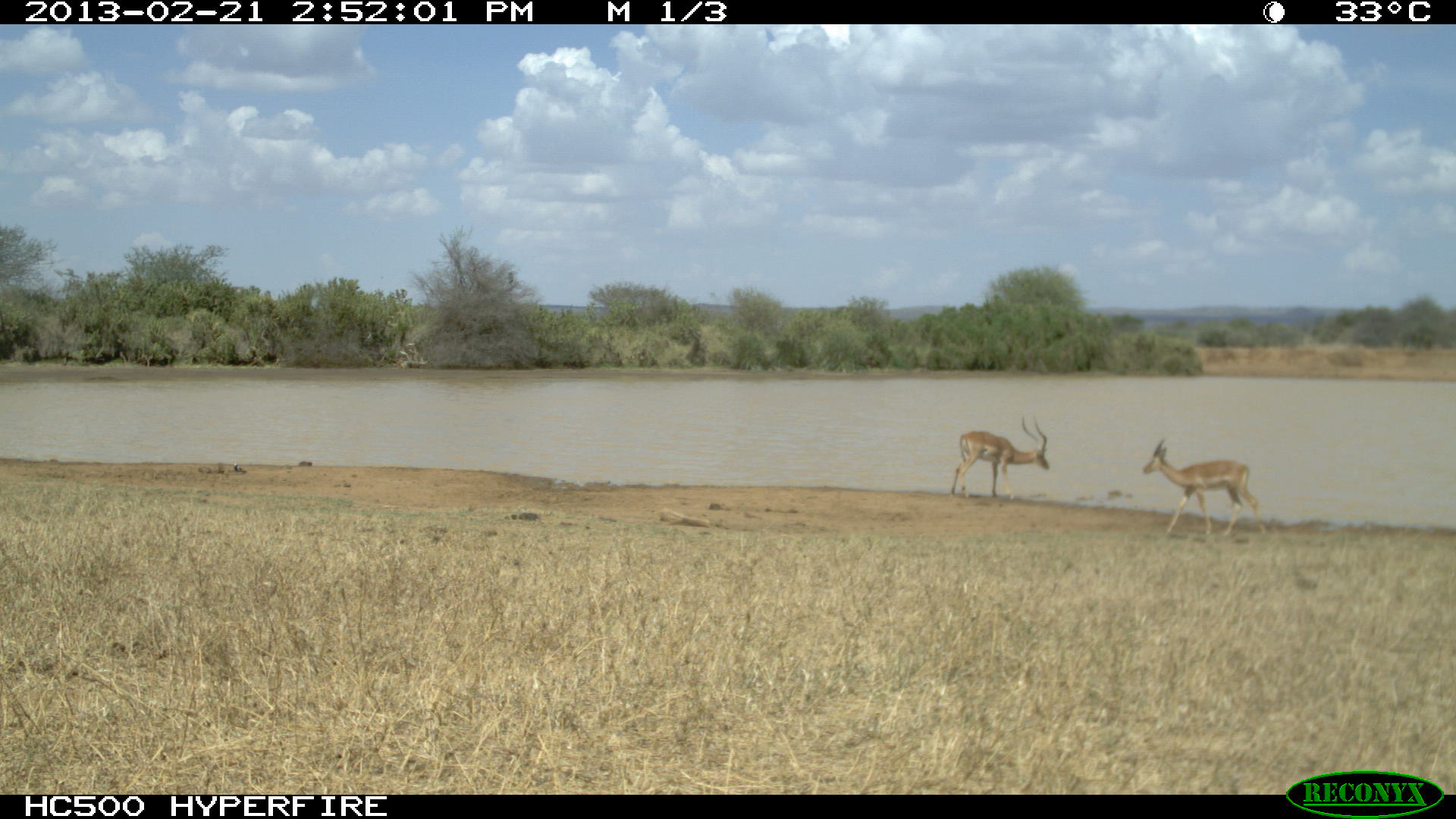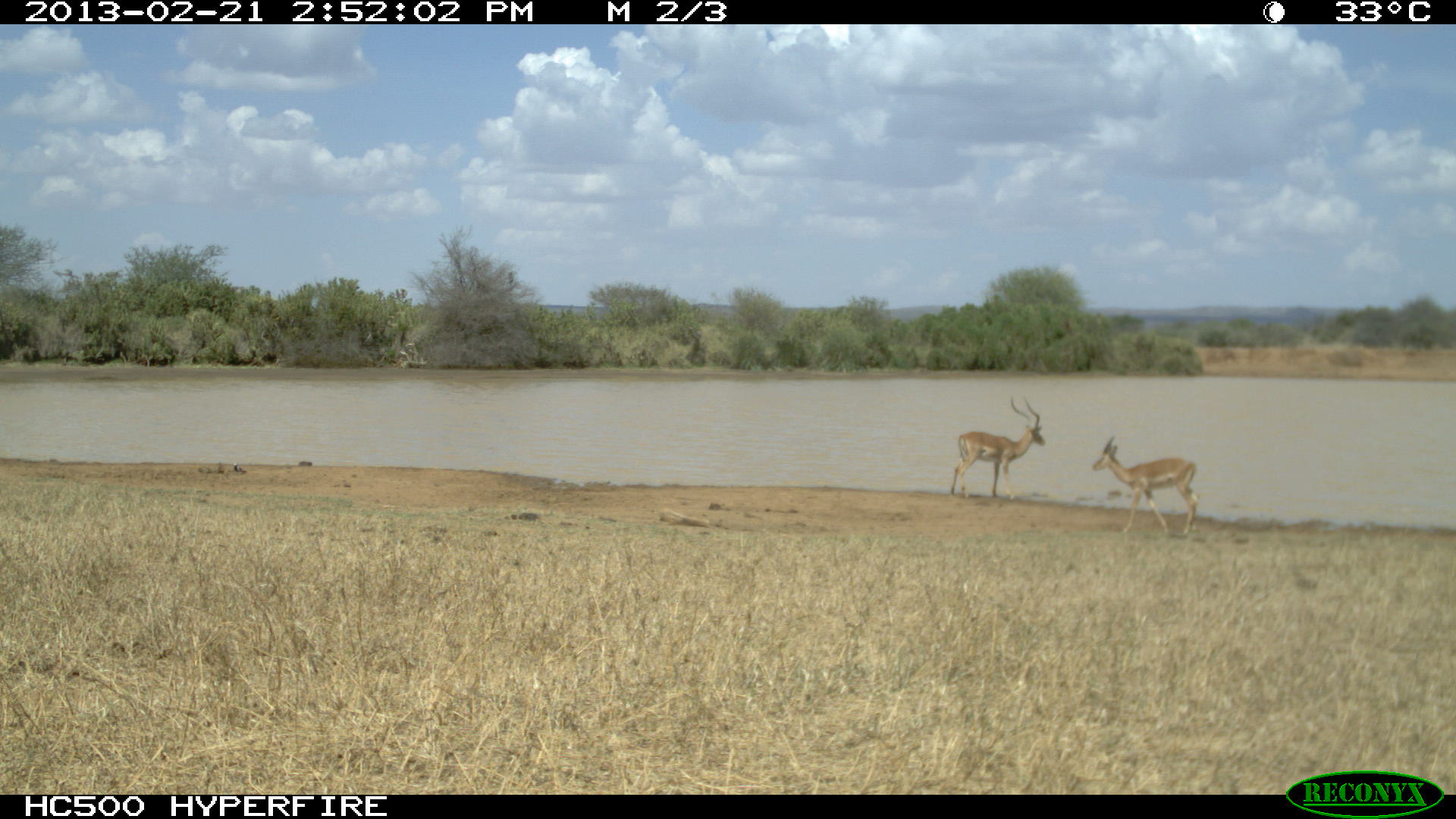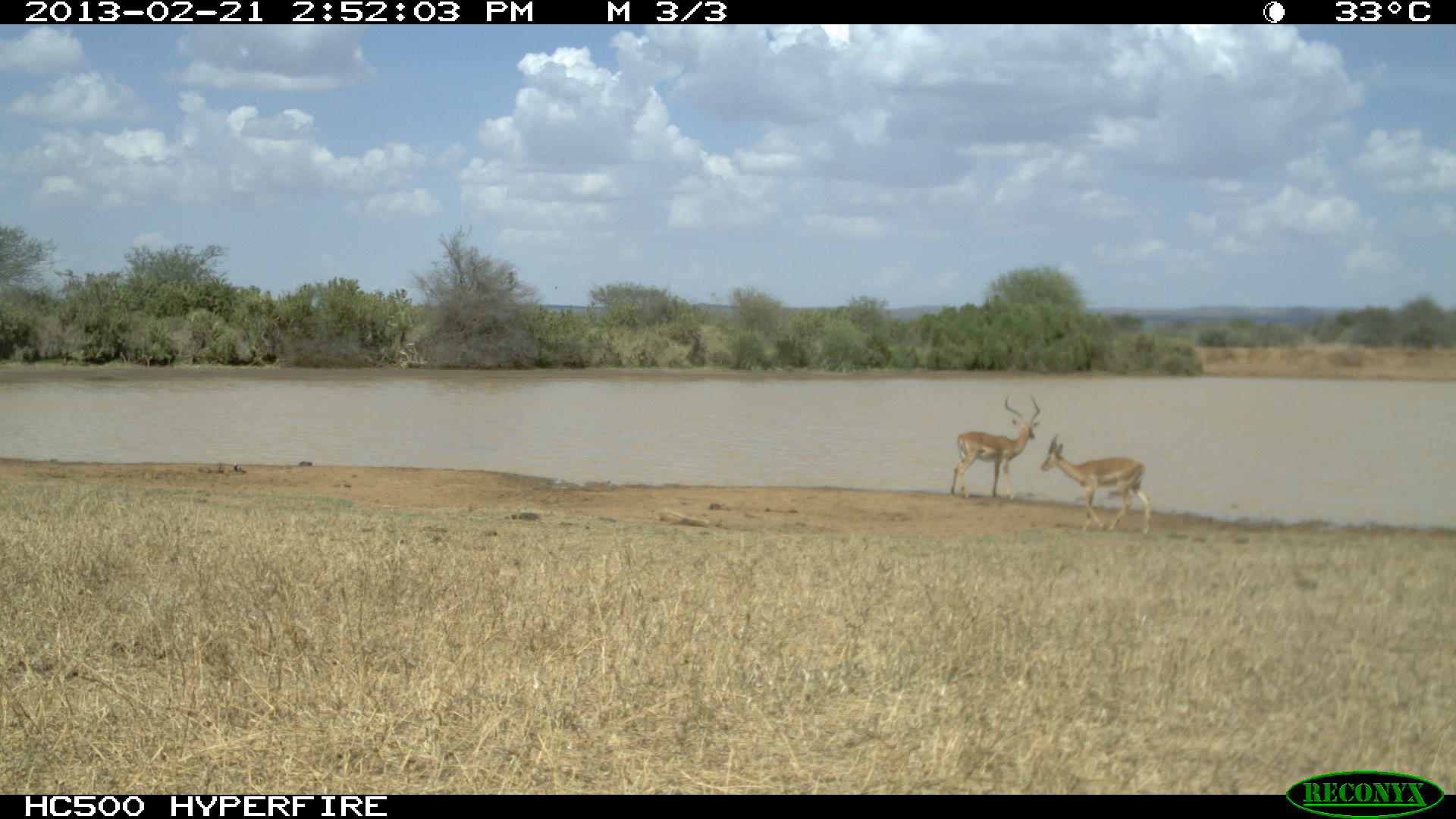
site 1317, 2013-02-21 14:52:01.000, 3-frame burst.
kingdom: Animalia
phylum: Chordata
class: Mammalia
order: Artiodactyla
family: Bovidae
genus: Aepyceros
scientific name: Aepyceros melampus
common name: impala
Aepyceros melampus (impala), count 2.